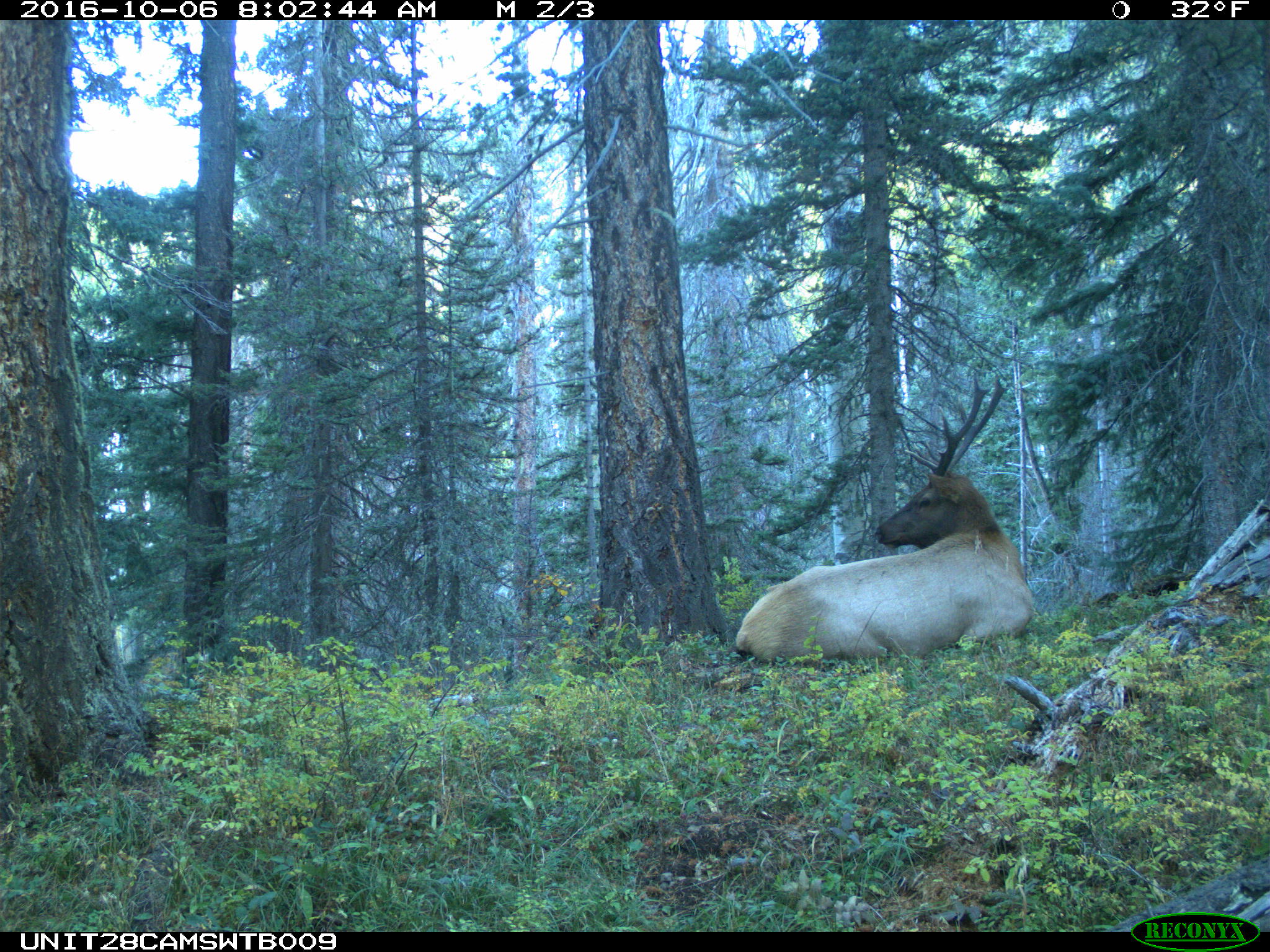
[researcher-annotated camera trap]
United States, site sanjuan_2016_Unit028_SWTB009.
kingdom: Animalia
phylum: Chordata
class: Mammalia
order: Artiodactyla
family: Cervidae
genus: Cervus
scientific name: Cervus elaphus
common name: red deer